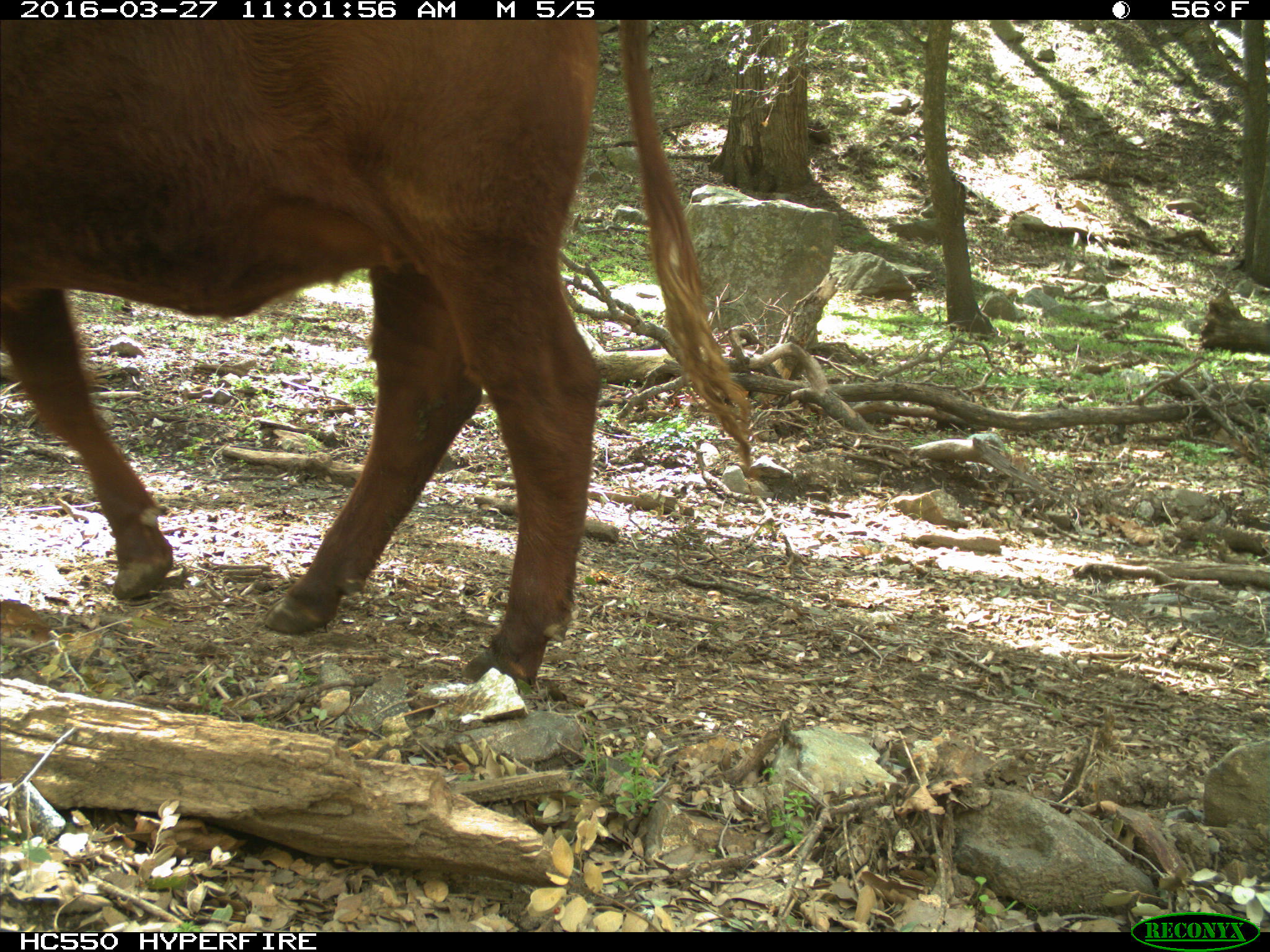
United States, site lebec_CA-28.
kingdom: Animalia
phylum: Chordata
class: Mammalia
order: Artiodactyla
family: Bovidae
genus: Bos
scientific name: Bos taurus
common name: domestic cow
Bos taurus (domestic cow).